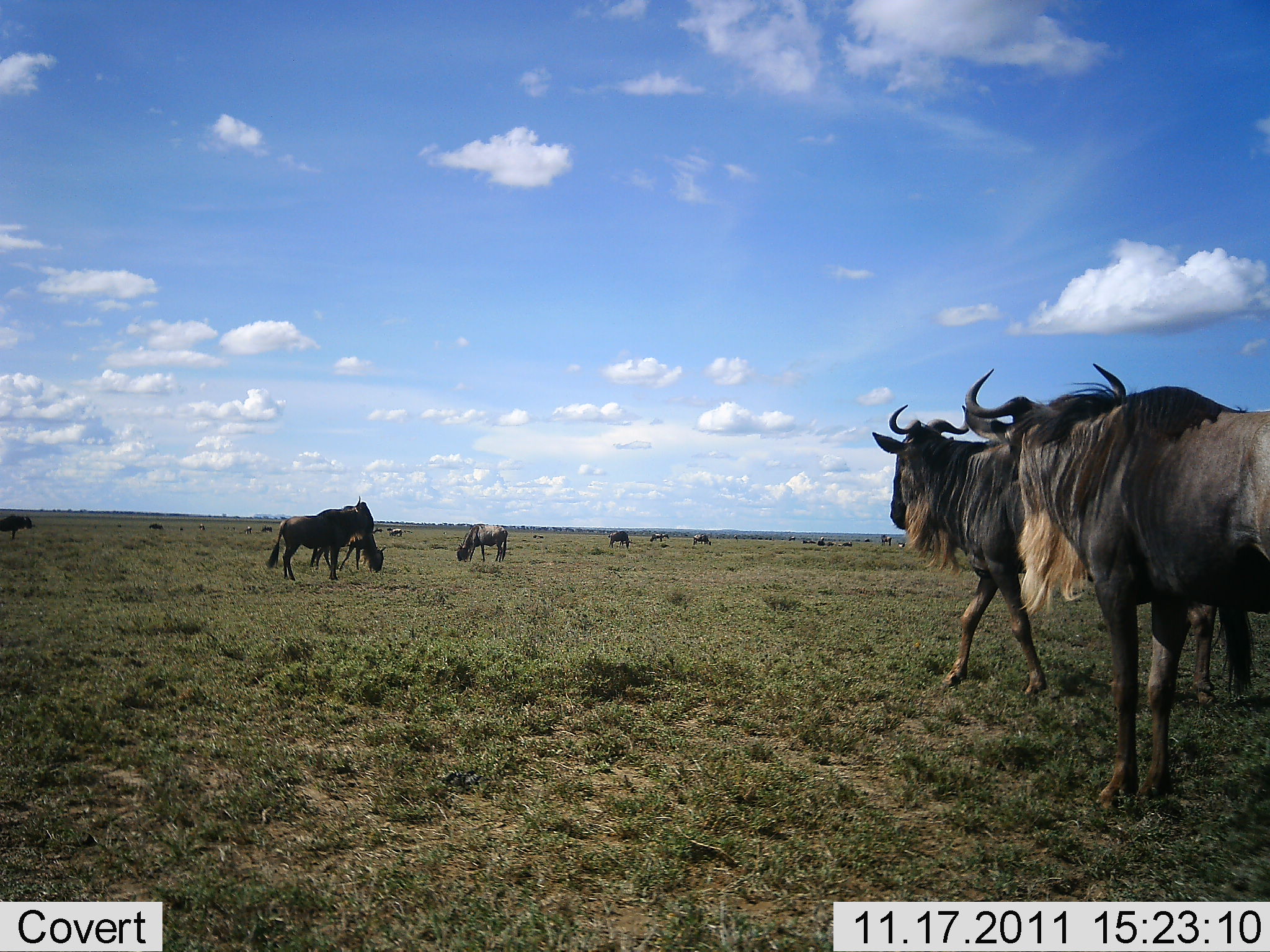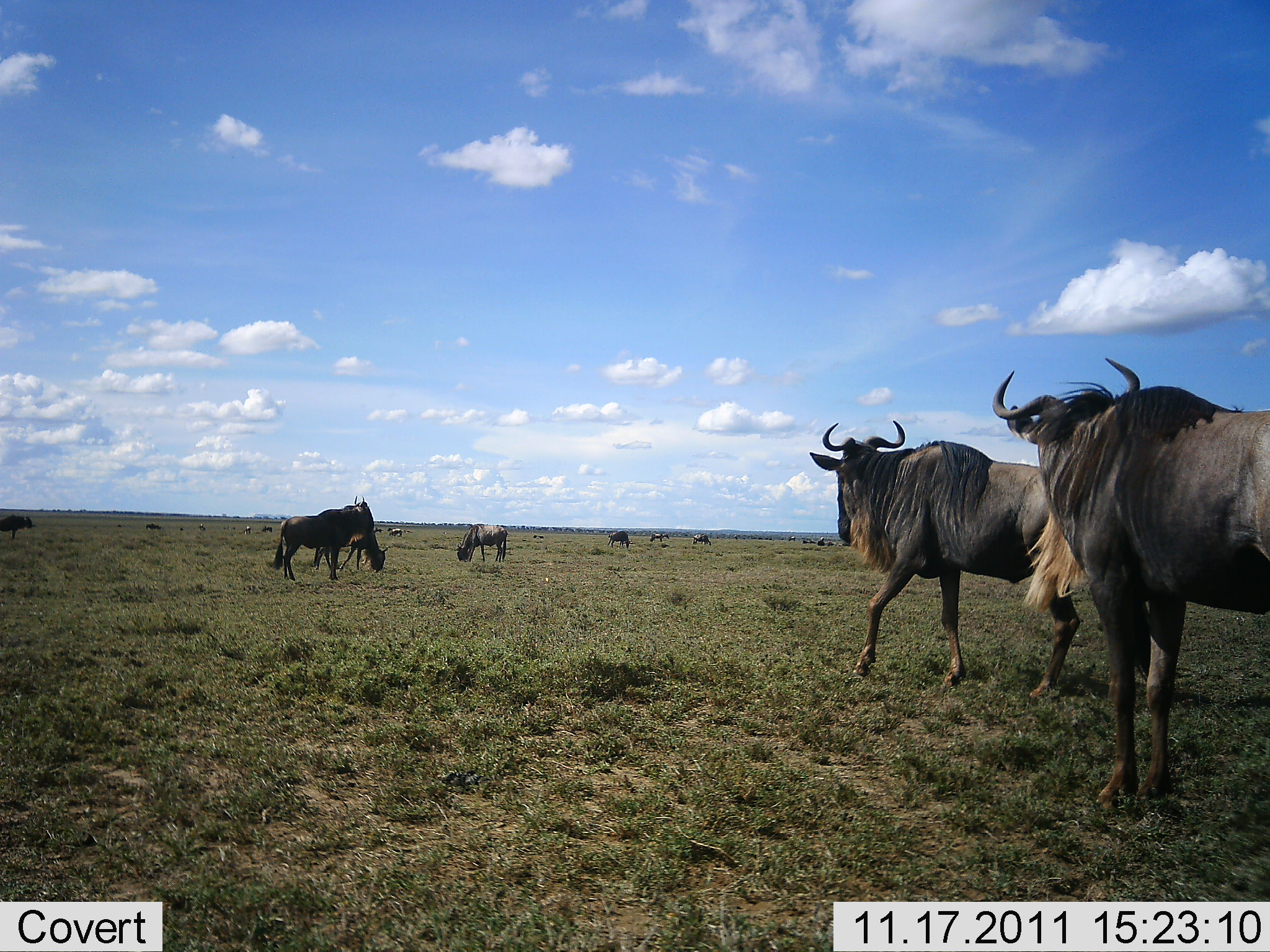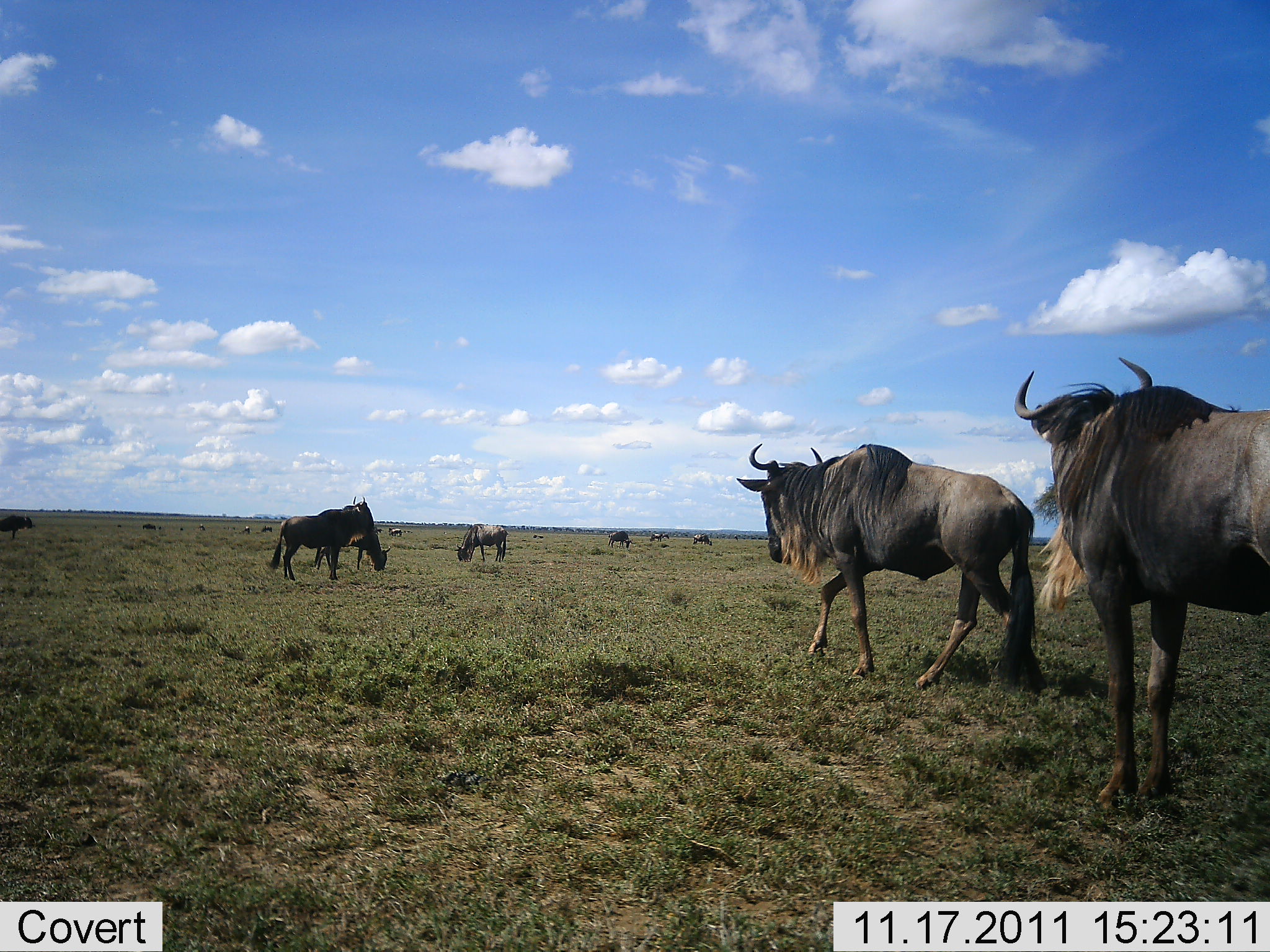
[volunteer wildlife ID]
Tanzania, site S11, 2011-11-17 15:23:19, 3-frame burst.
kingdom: Animalia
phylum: Chordata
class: Mammalia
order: Artiodactyla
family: Bovidae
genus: Connochaetes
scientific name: Connochaetes taurinus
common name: blue wildebeest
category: wildebeest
Wildebeest (blue wildebeest) (Connochaetes taurinus), count 11-50. Behavior (volunteer vote fractions): standing 64%, resting 0%, moving 64%, interacting 14%. Young present (vote fraction): 0%. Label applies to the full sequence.